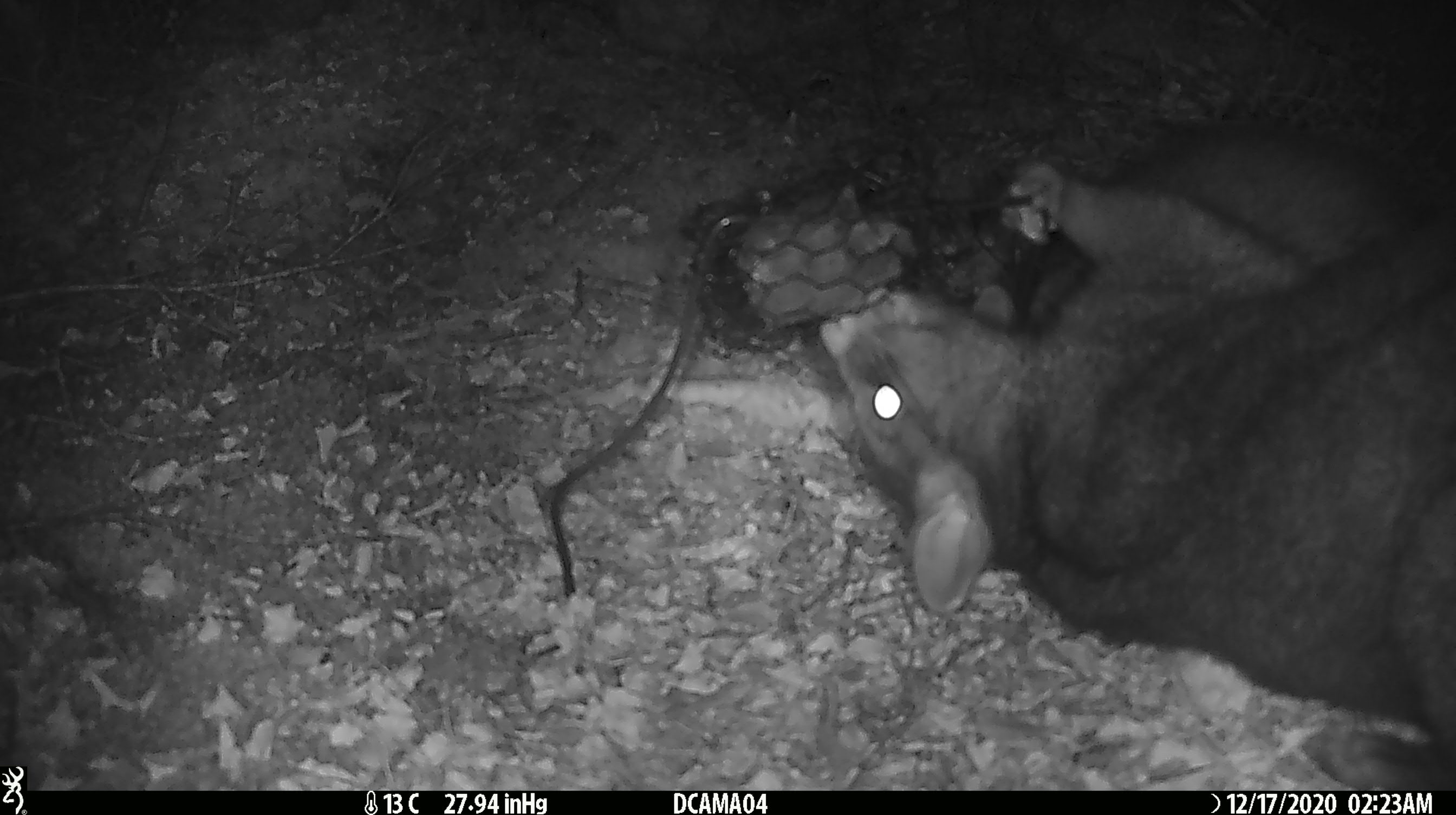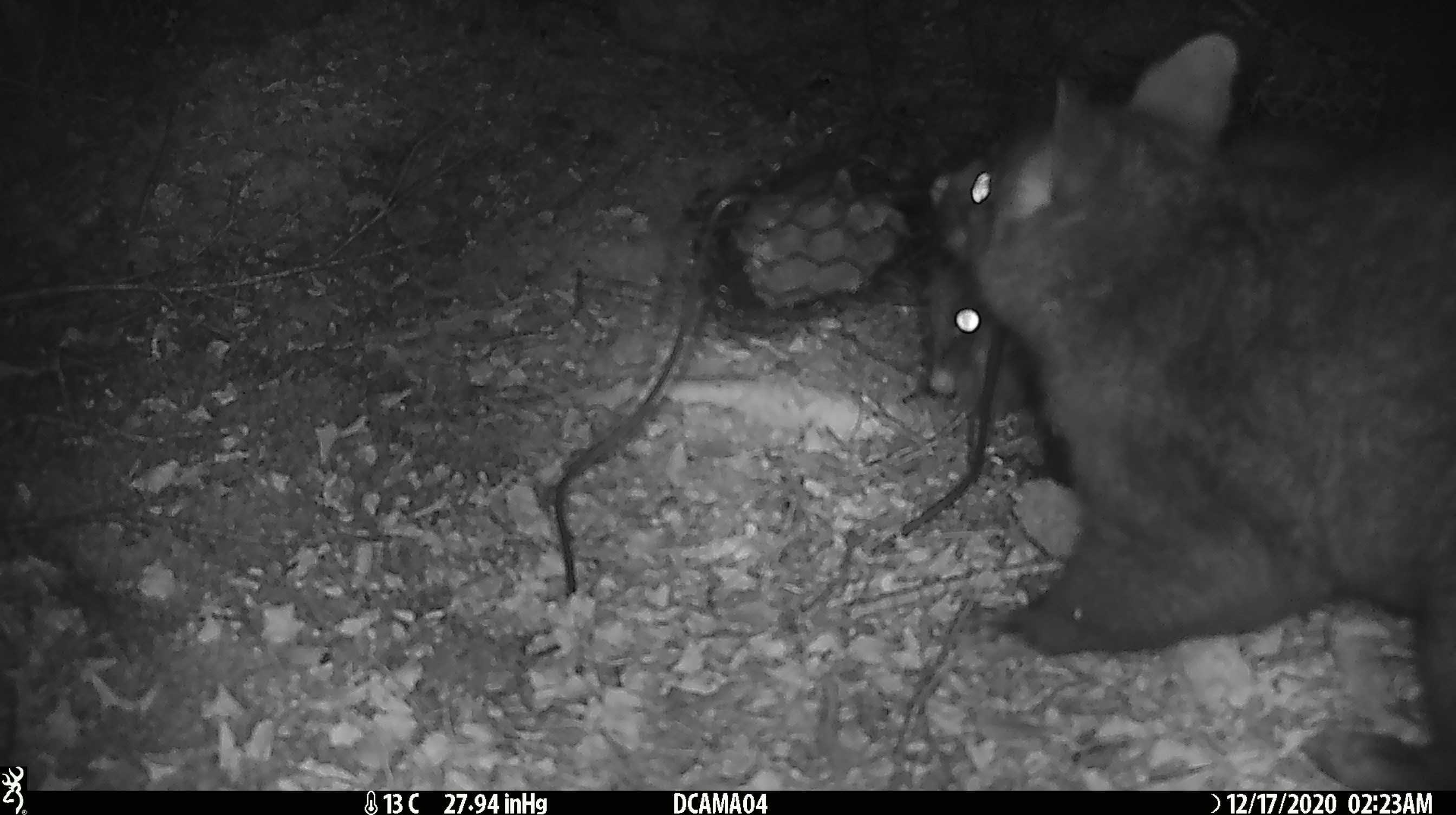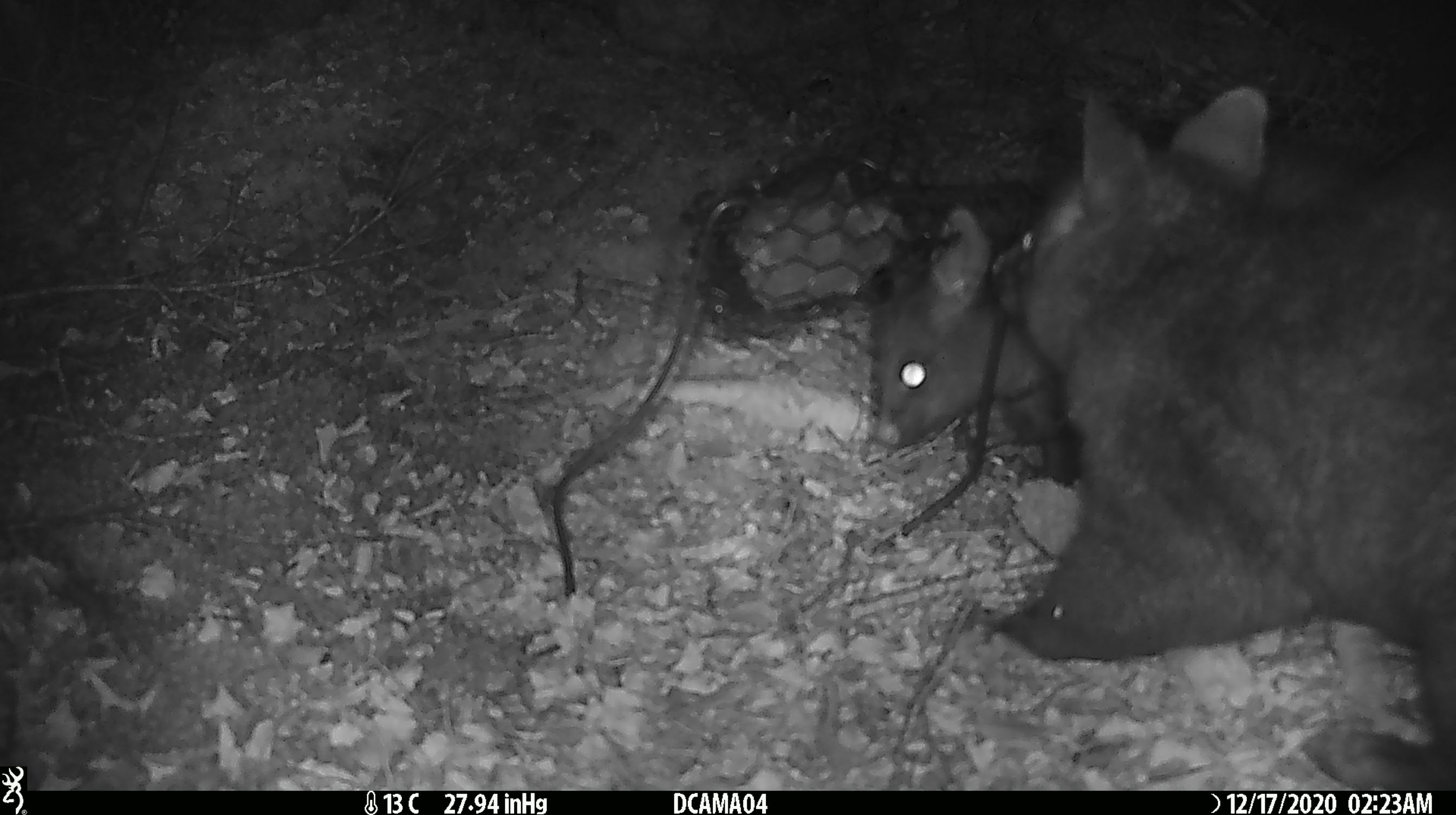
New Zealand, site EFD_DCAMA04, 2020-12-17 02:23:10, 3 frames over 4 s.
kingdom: Animalia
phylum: Chordata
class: Mammalia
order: Diprotodontia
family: Phalangeridae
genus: Trichosurus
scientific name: Trichosurus vulpecula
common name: common brushtail possum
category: possum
Possum (common brushtail possum) (Trichosurus vulpecula).